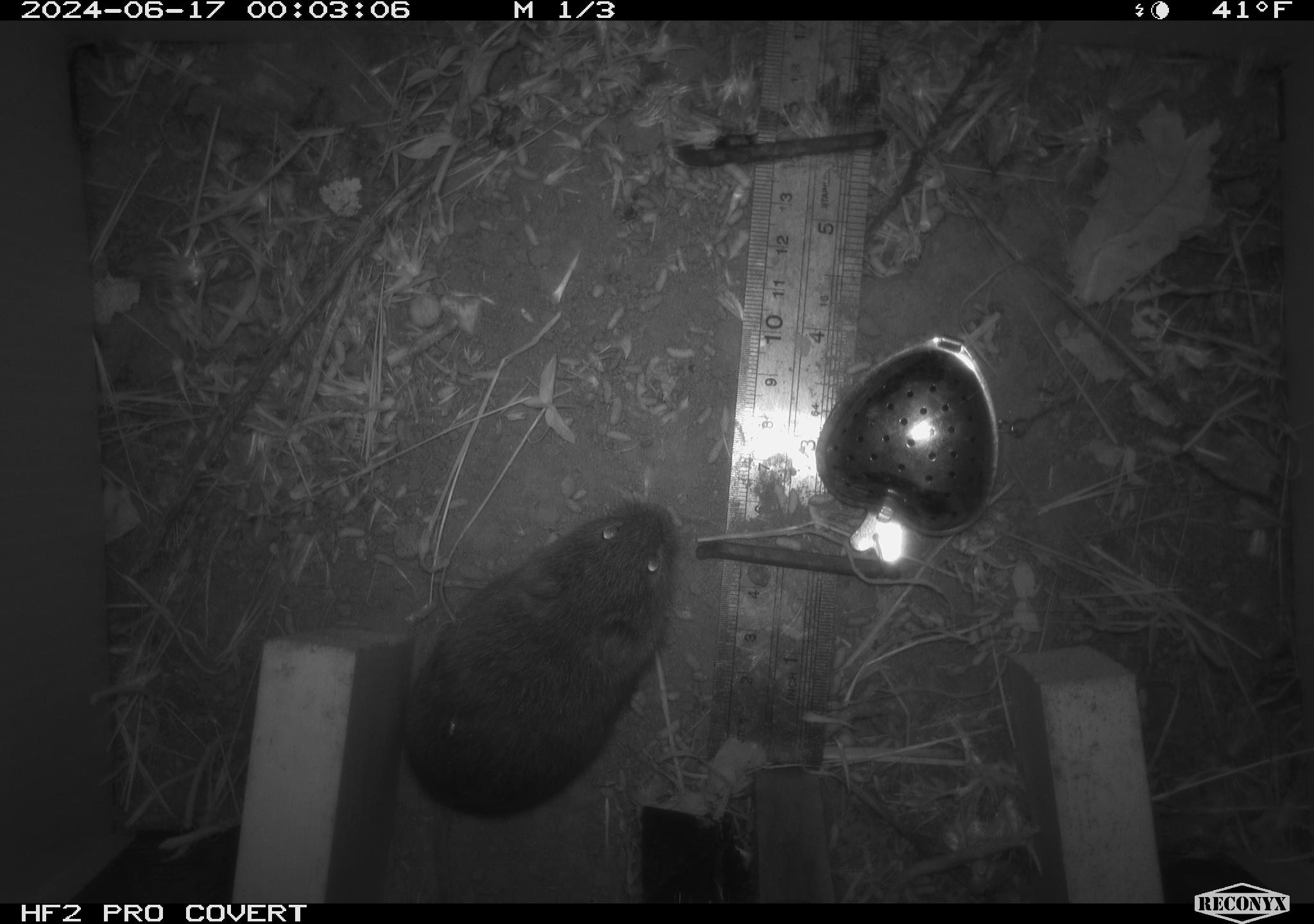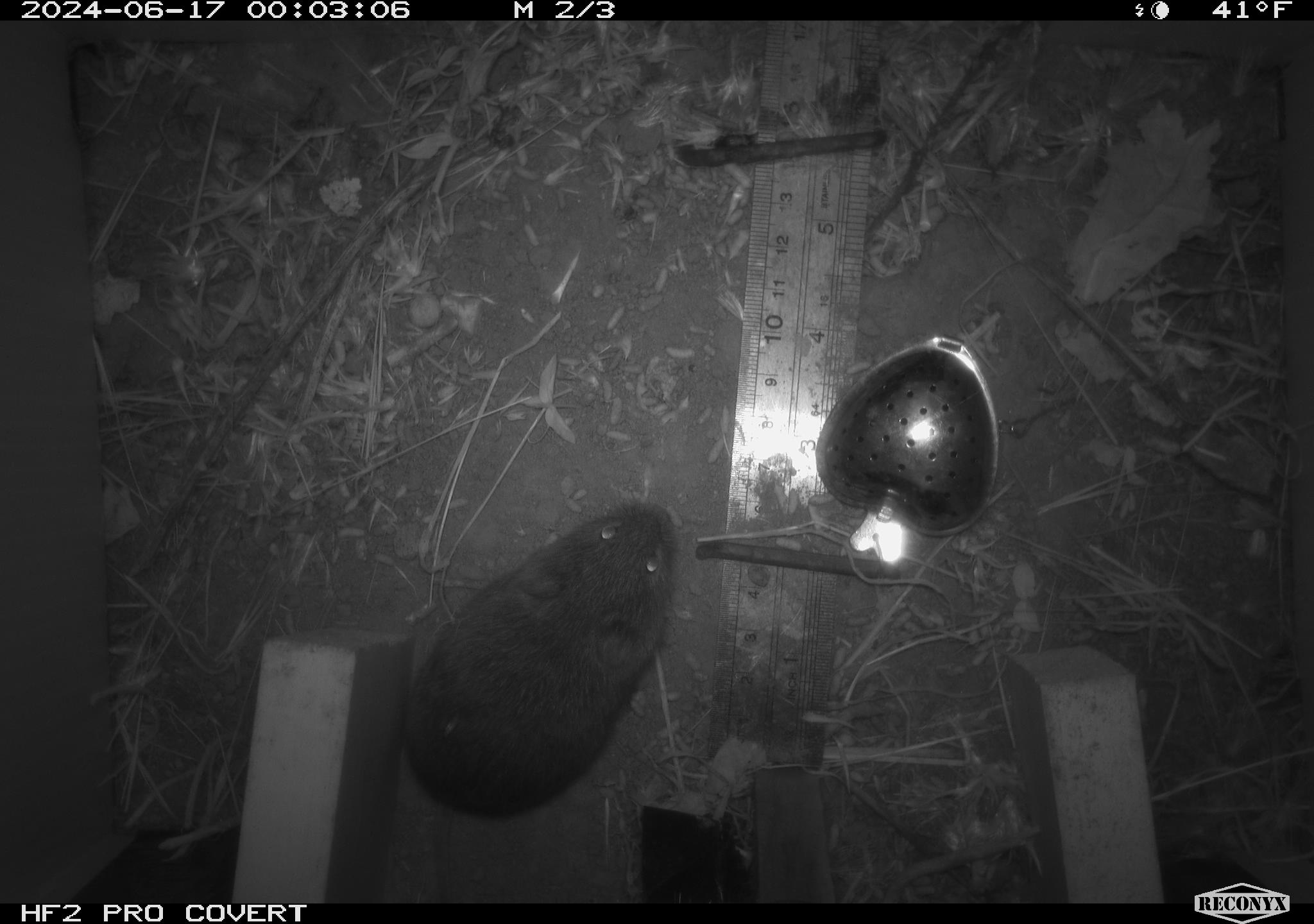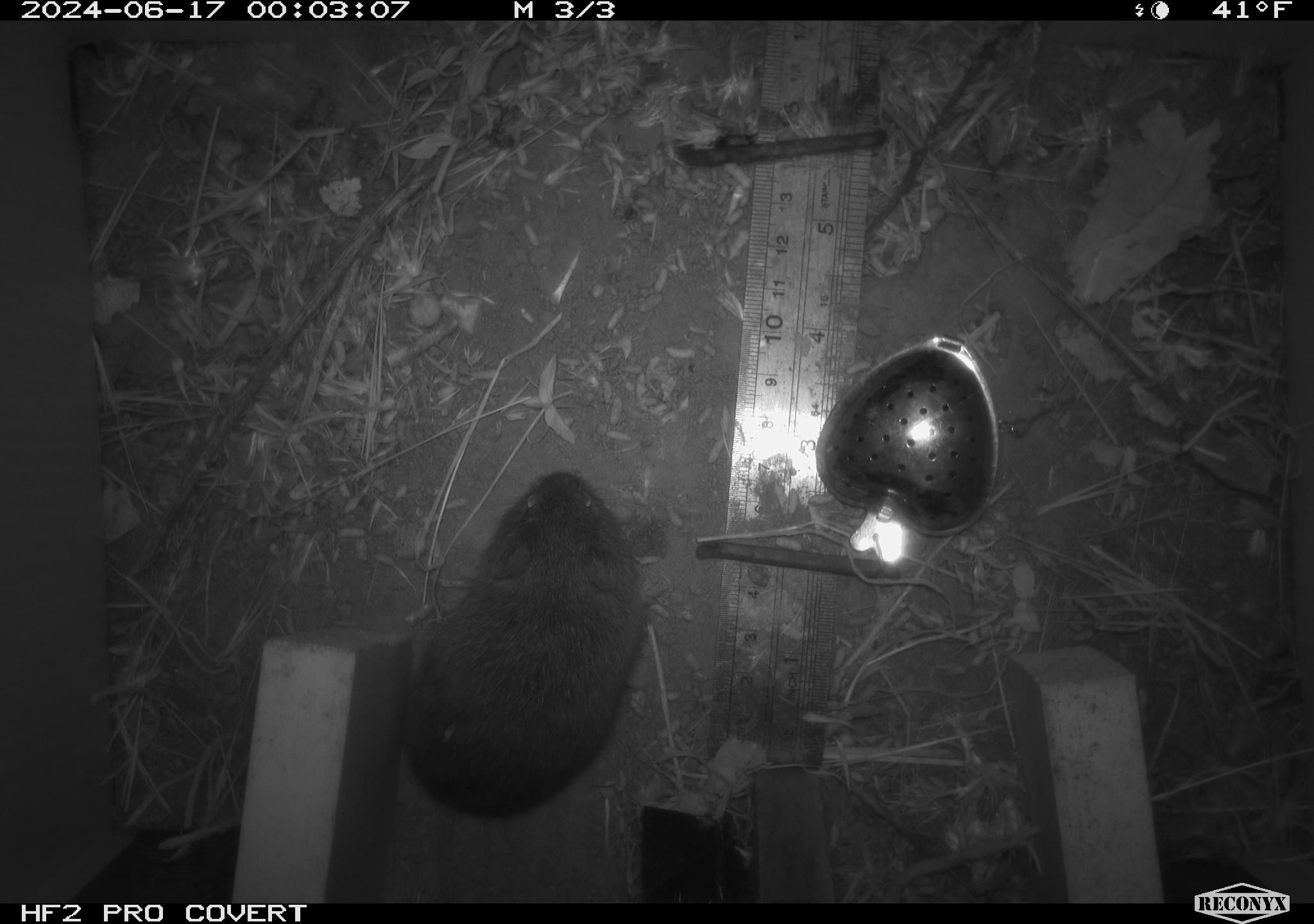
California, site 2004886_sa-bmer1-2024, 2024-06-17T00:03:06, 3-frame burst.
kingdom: Animalia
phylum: Chordata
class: Mammalia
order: Rodentia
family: Cricetidae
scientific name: Cricetidae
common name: hamsters, voles, lemmings, and allies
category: cricetidae family